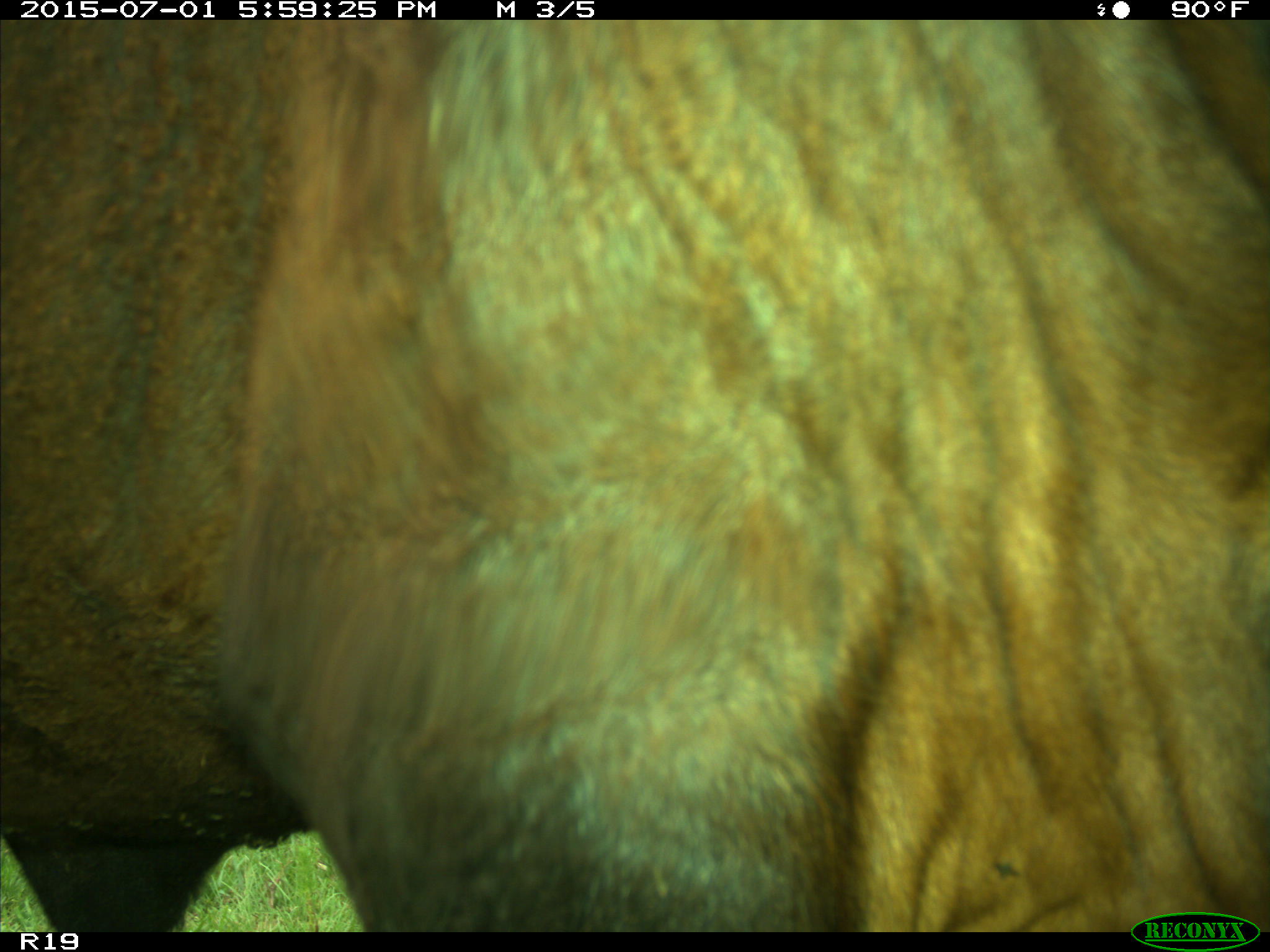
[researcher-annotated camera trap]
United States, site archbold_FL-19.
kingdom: Animalia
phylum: Chordata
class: Mammalia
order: Artiodactyla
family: Bovidae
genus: Bos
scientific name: Bos taurus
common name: domestic cow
Bos taurus (domestic cow).